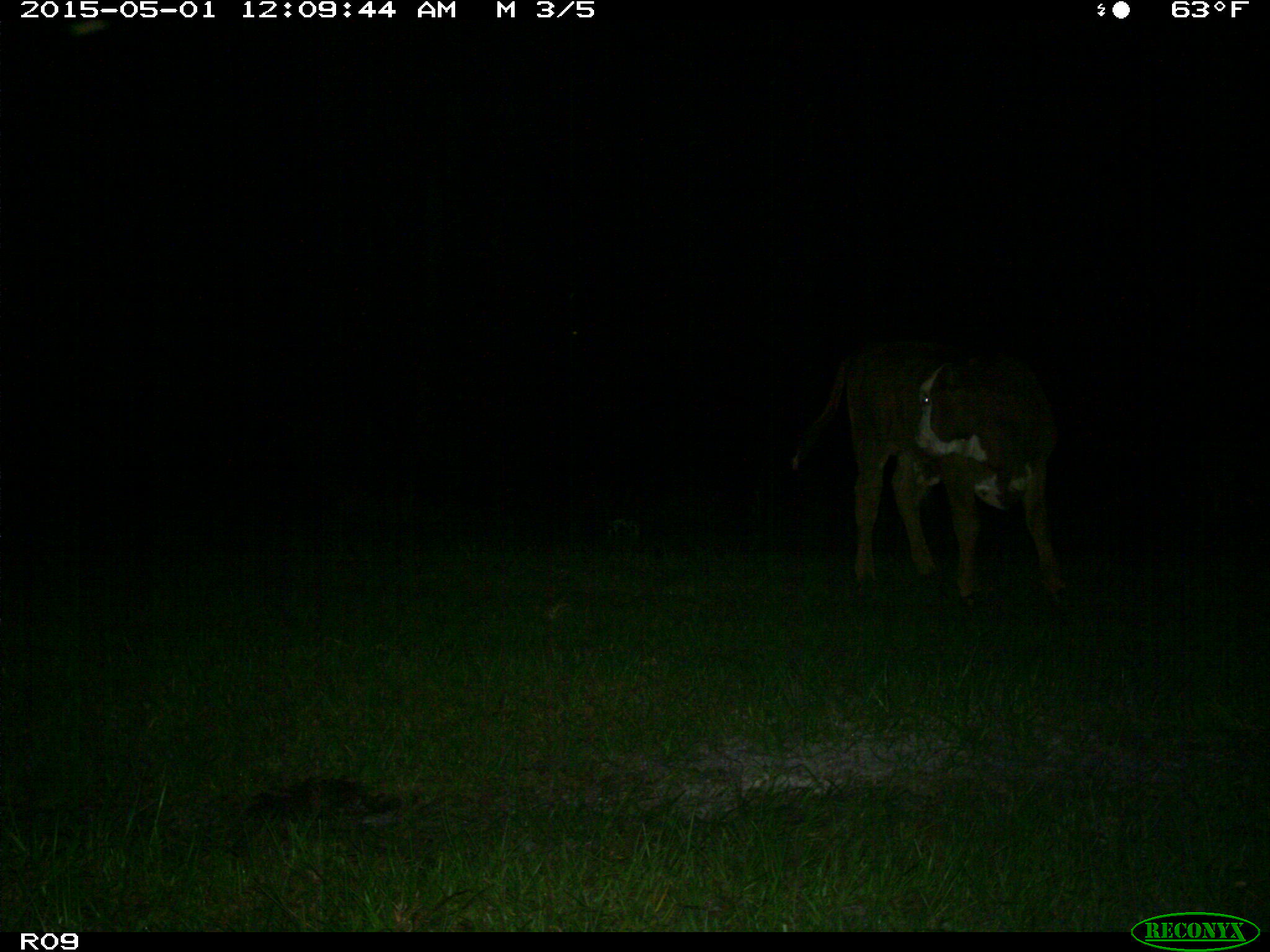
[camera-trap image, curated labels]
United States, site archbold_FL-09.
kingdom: Animalia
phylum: Chordata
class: Mammalia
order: Artiodactyla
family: Bovidae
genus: Bos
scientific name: Bos taurus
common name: domestic cow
Bos taurus (domestic cow).